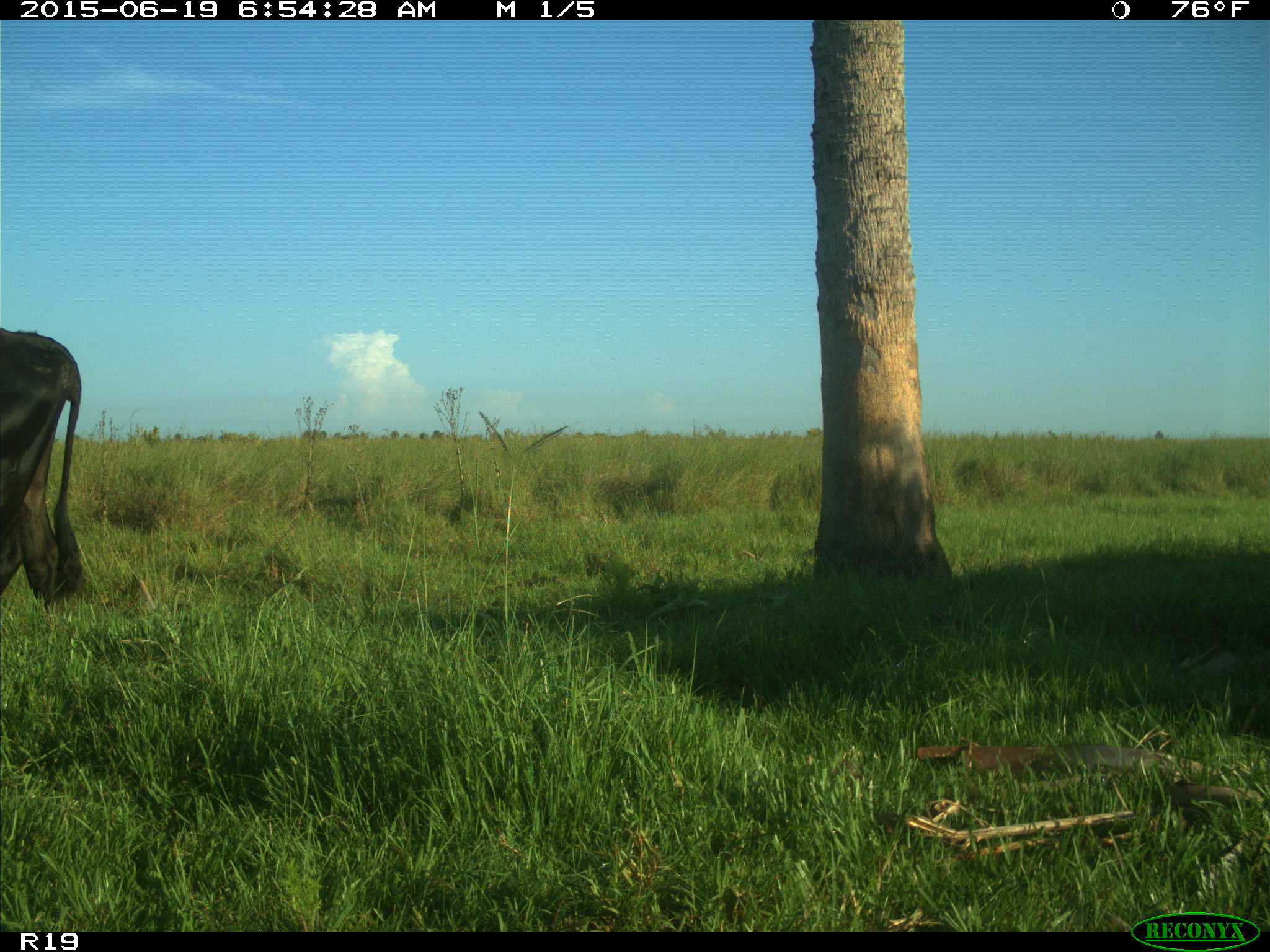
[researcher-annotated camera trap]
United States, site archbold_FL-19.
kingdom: Animalia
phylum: Chordata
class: Mammalia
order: Artiodactyla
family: Bovidae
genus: Bos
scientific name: Bos taurus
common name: domestic cow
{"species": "Bos taurus (domestic cow)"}